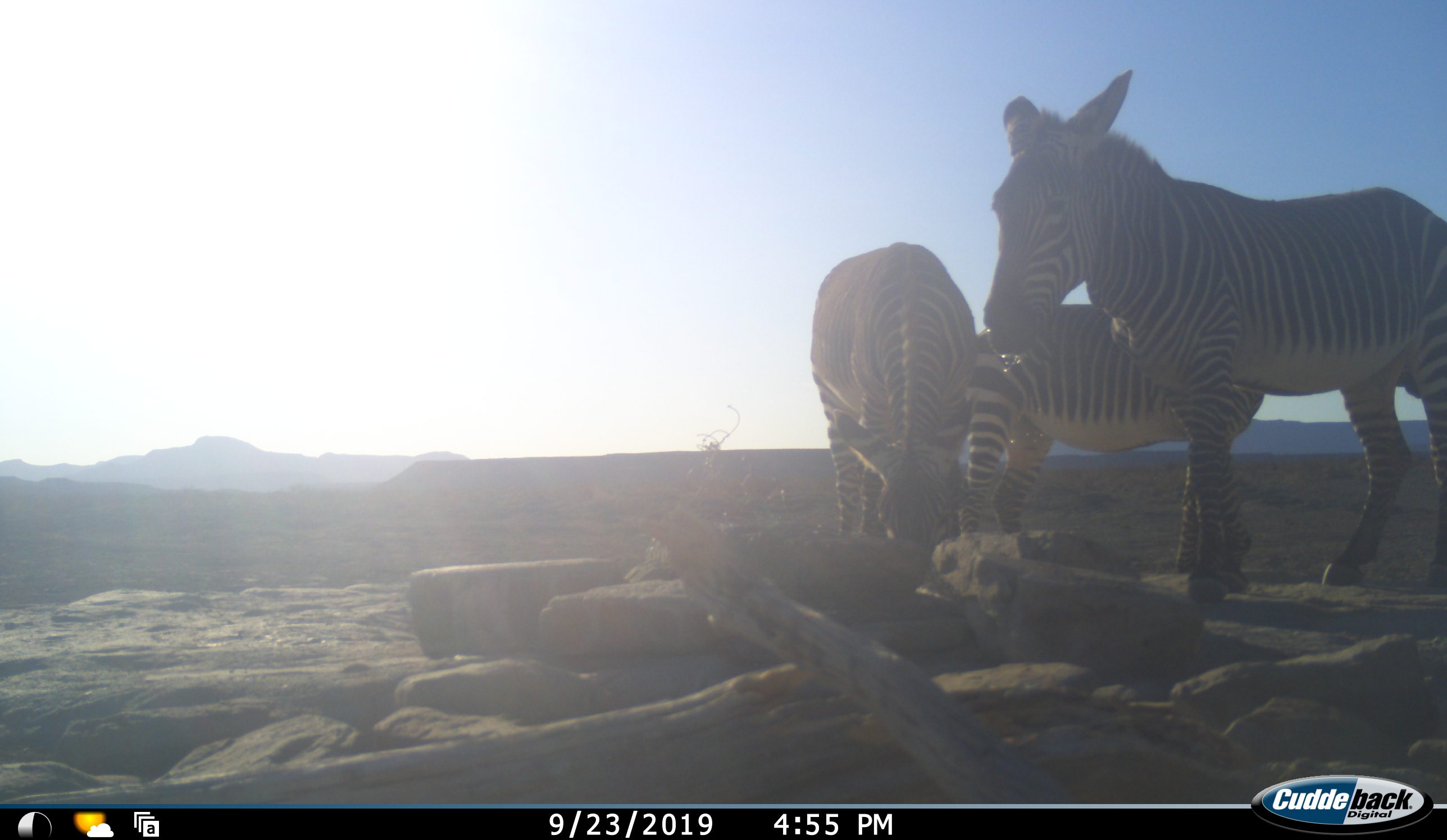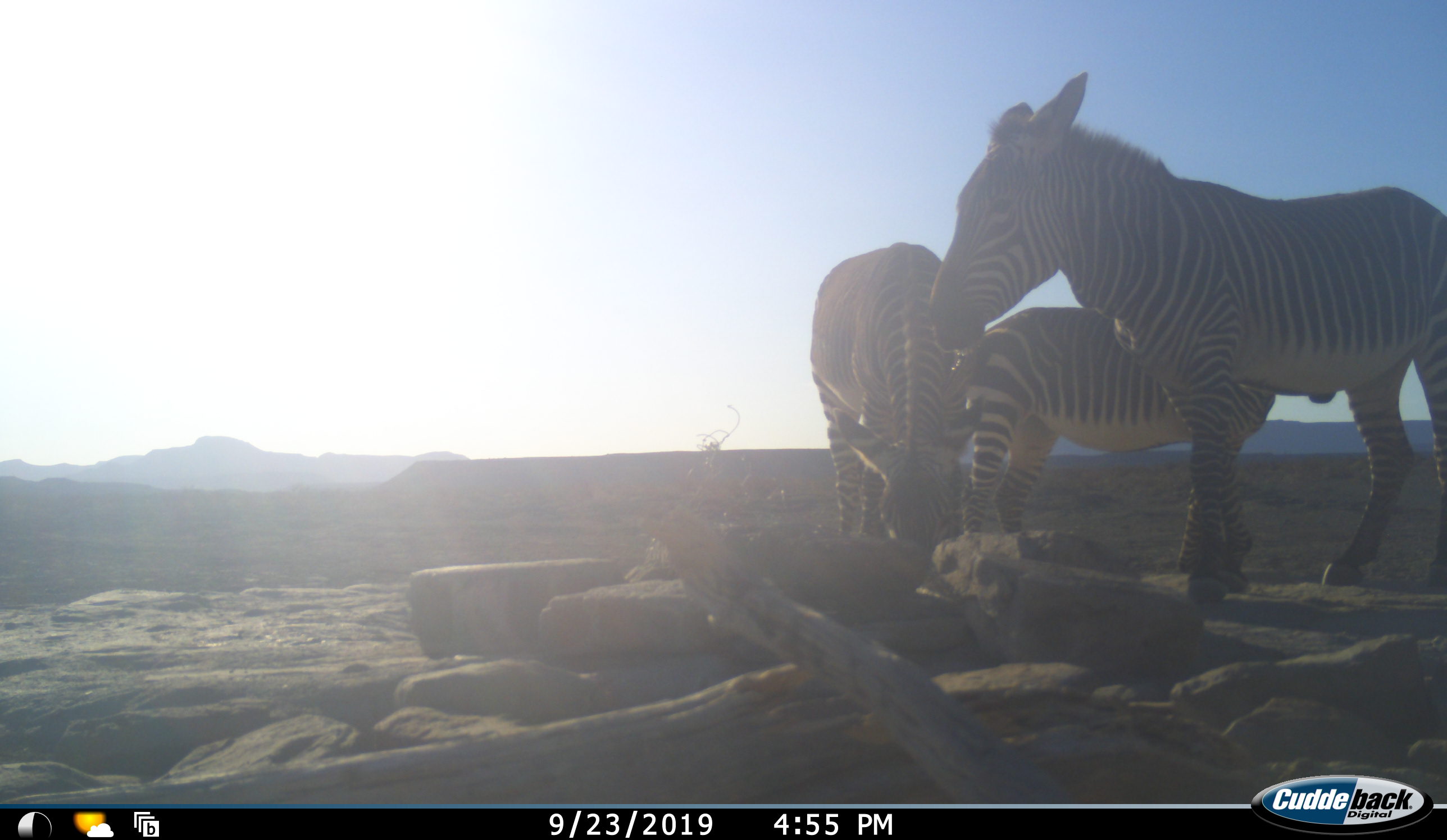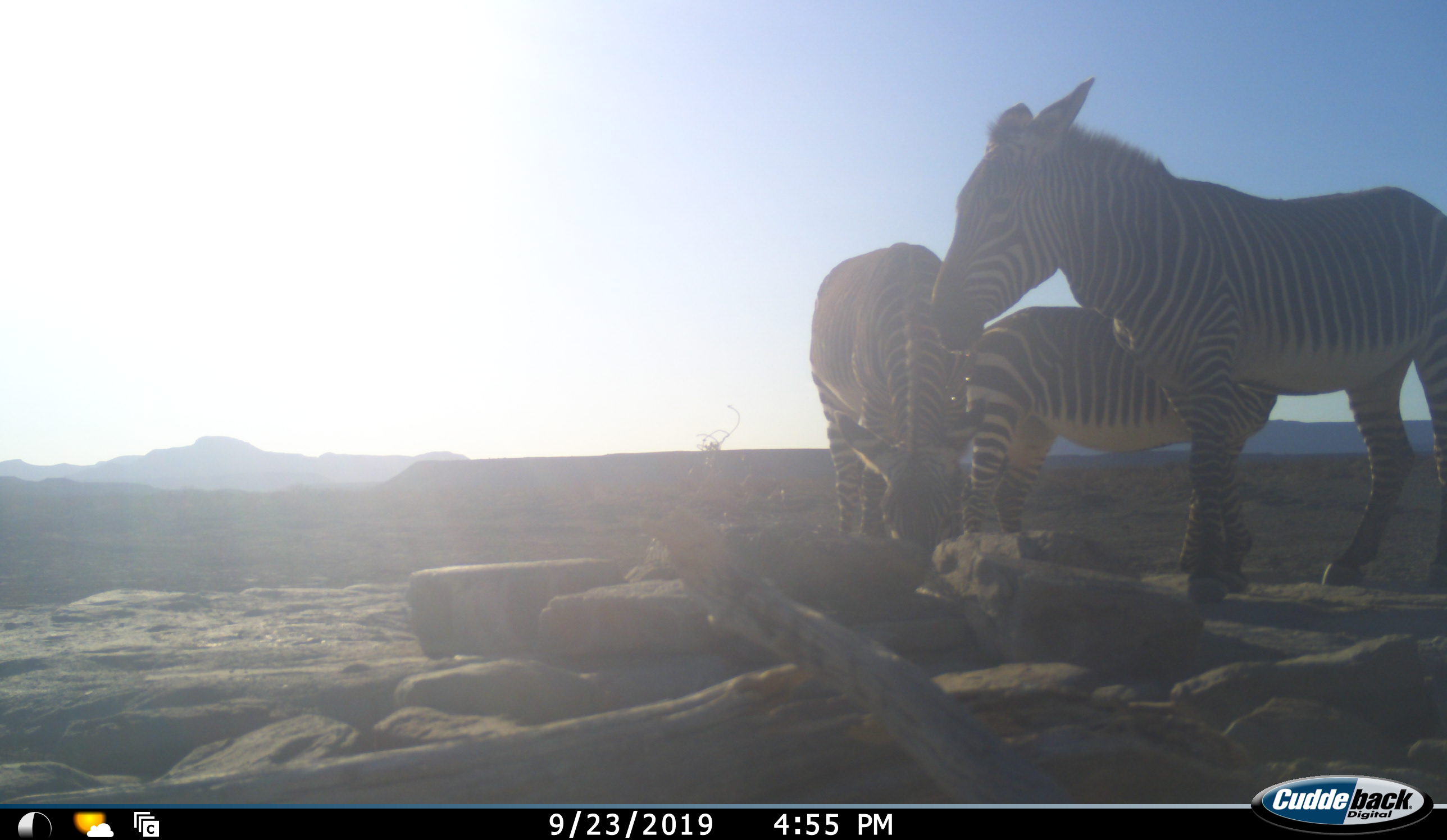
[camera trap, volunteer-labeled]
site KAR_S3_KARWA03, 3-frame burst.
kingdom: Animalia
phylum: Chordata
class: Mammalia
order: Perissodactyla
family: Equidae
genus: Equus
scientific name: Equus zebra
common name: mountain zebra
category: zebramountain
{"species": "zebramountain (mountain zebra) (Equus zebra)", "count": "3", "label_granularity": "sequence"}